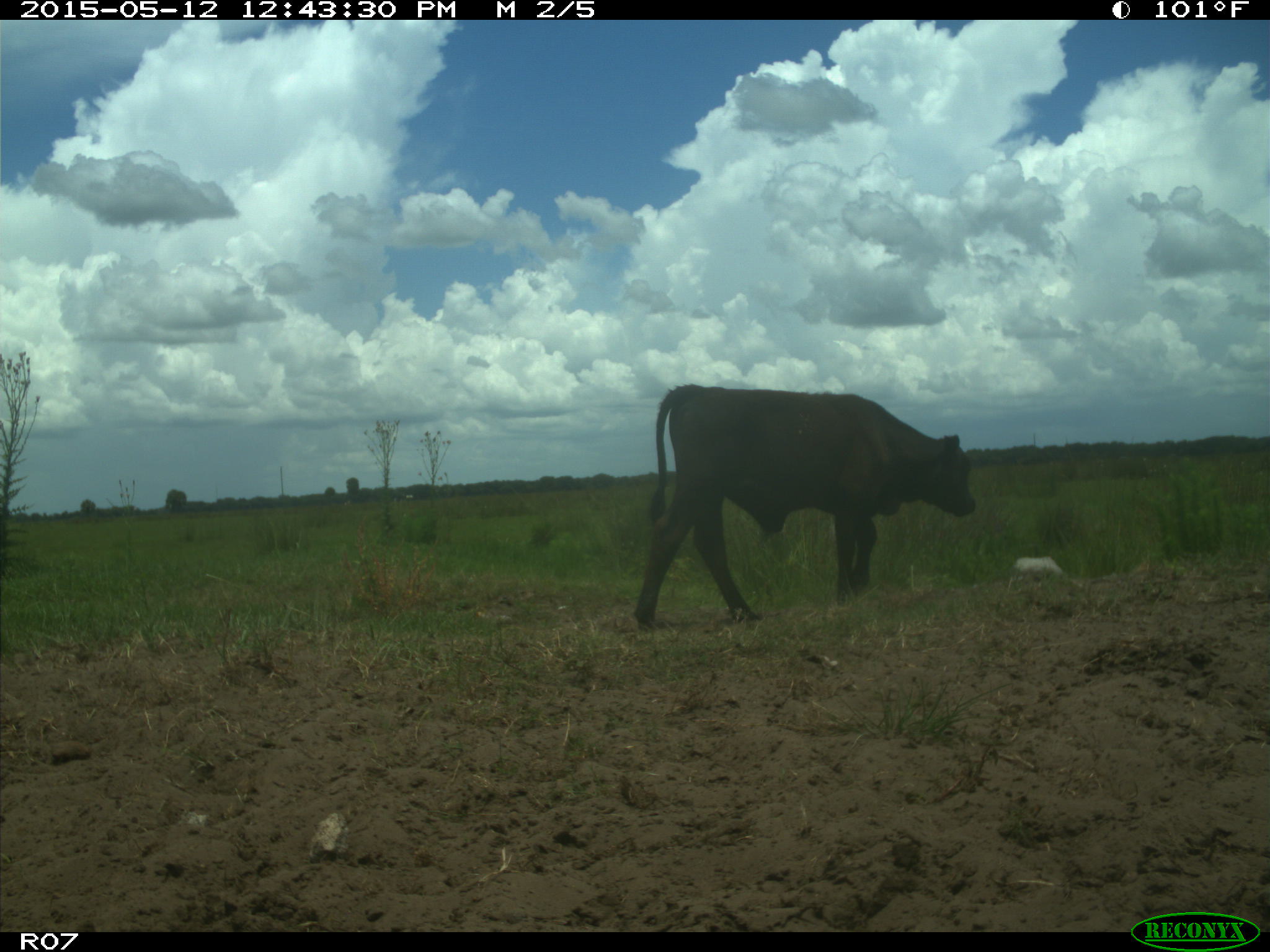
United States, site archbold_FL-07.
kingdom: Animalia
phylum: Chordata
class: Mammalia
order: Artiodactyla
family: Bovidae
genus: Bos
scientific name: Bos taurus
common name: domestic cow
Bos taurus (domestic cow).